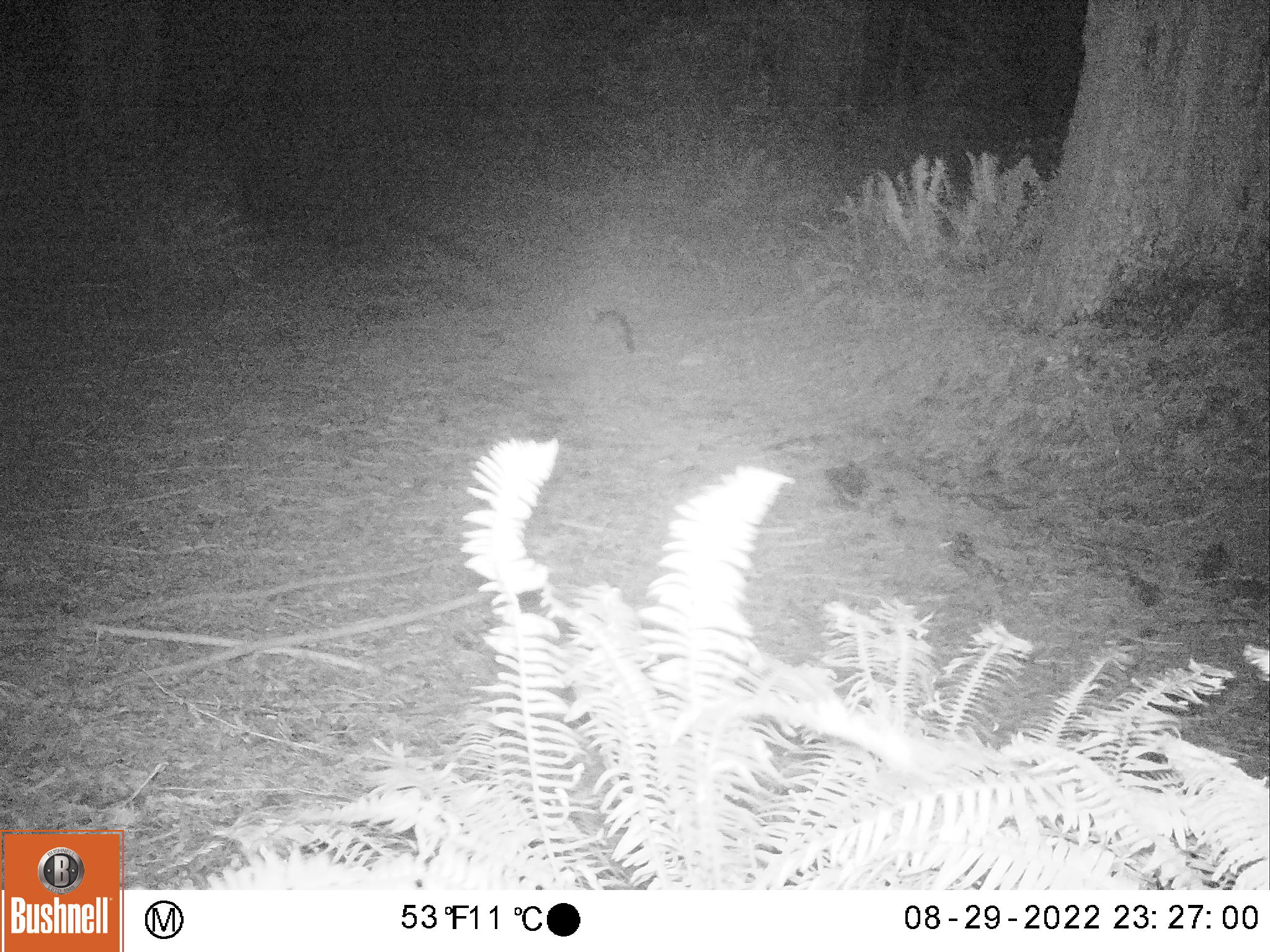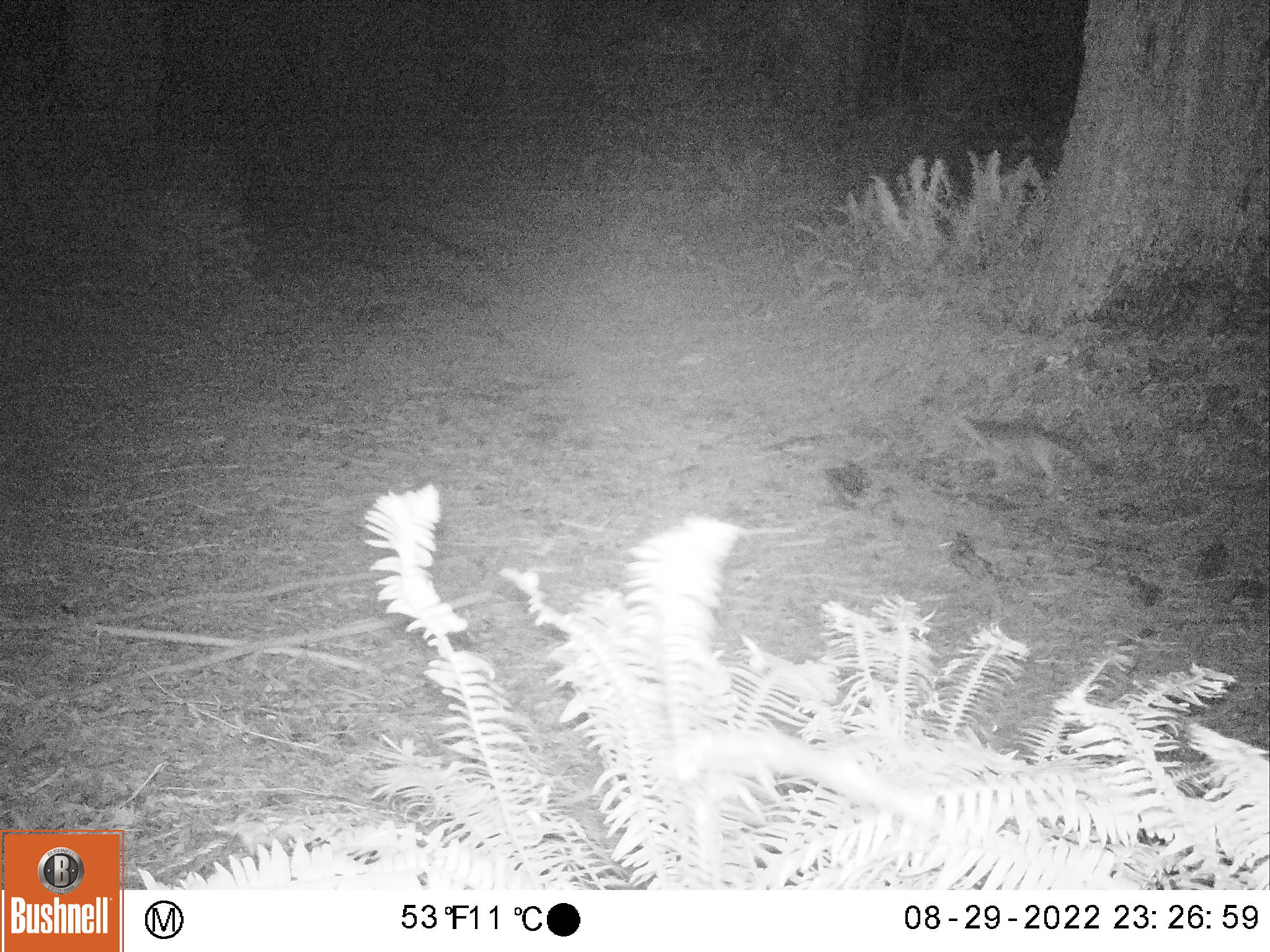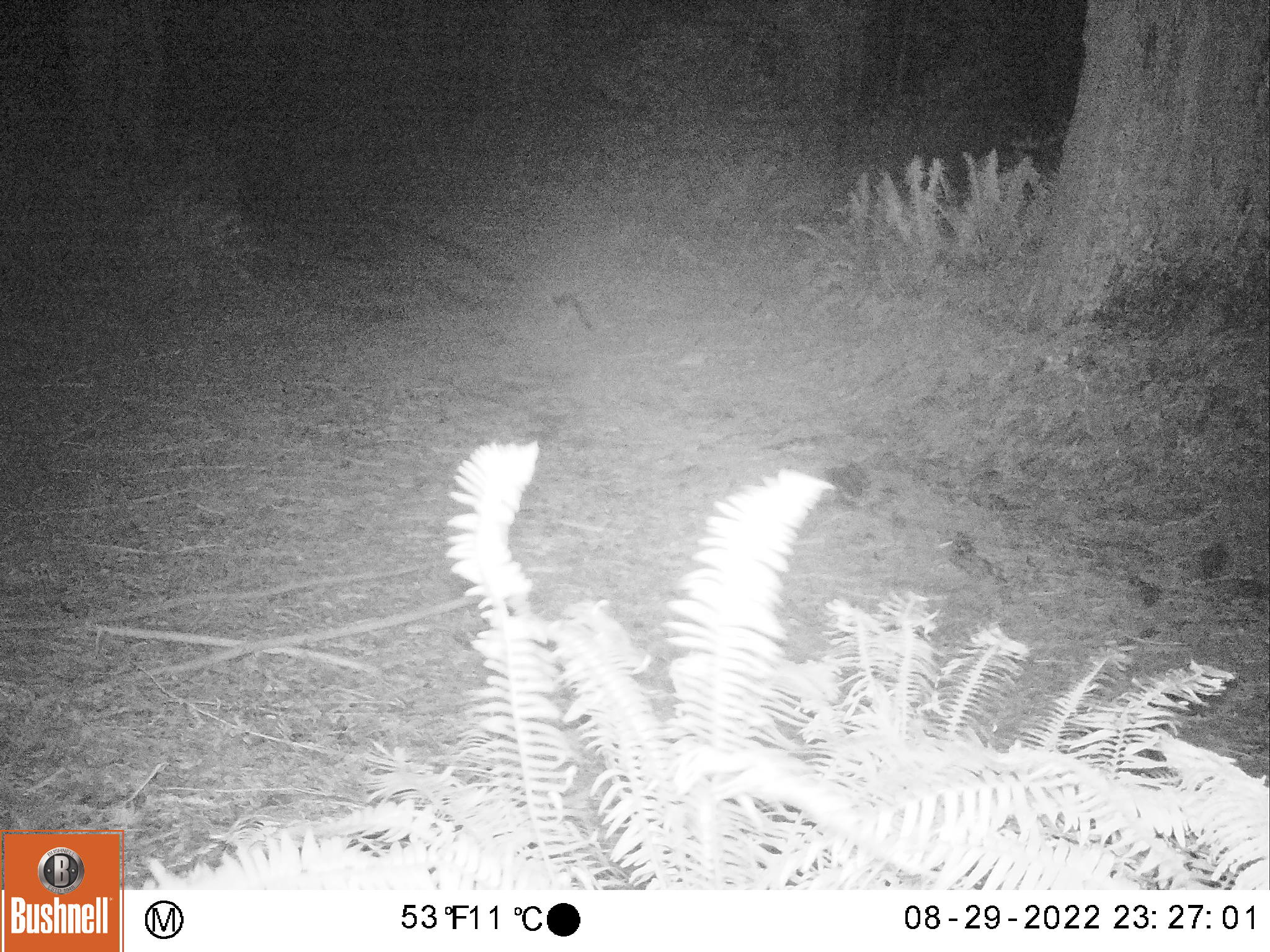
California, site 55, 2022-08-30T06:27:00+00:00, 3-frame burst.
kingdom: Animalia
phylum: Chordata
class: Mammalia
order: Carnivora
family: Canidae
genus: Urocyon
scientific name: Urocyon cinereoargenteus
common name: gray fox